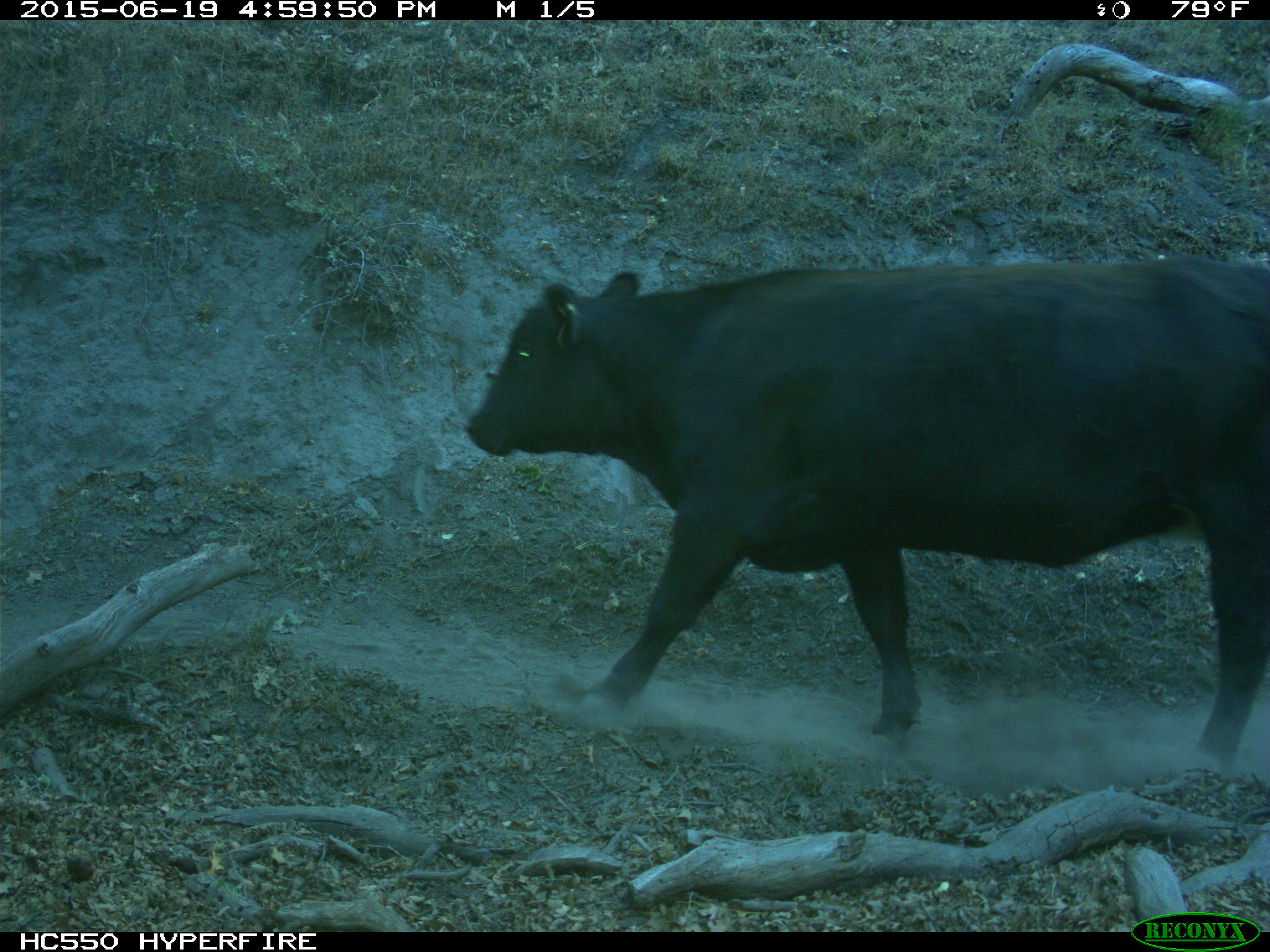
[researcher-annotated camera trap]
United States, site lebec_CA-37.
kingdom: Animalia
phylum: Chordata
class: Mammalia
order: Artiodactyla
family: Bovidae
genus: Bos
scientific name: Bos taurus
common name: domestic cow